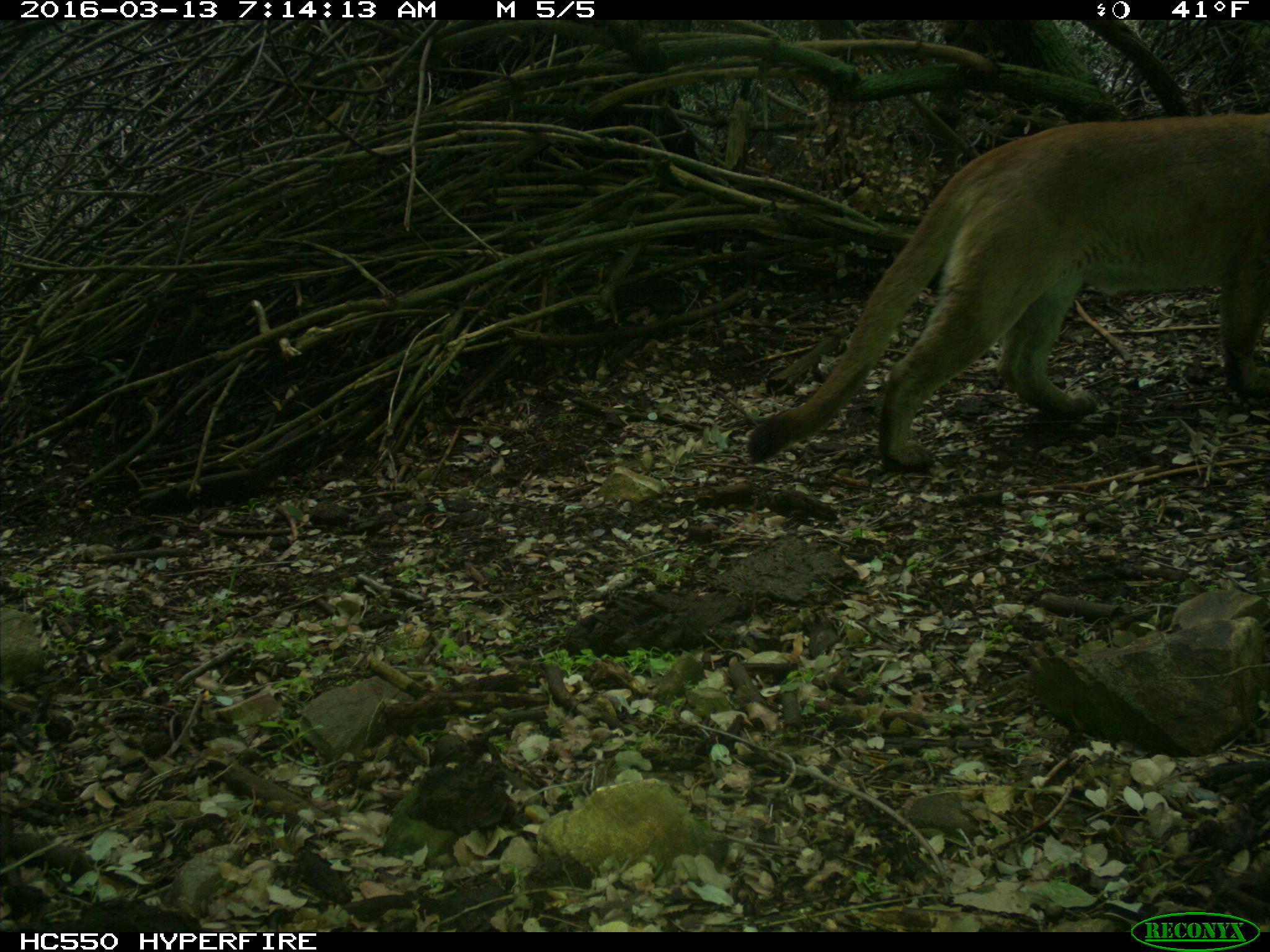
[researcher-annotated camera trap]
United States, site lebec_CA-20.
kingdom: Animalia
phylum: Chordata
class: Mammalia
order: Carnivora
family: Felidae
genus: Puma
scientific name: Puma concolor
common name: mountain lion